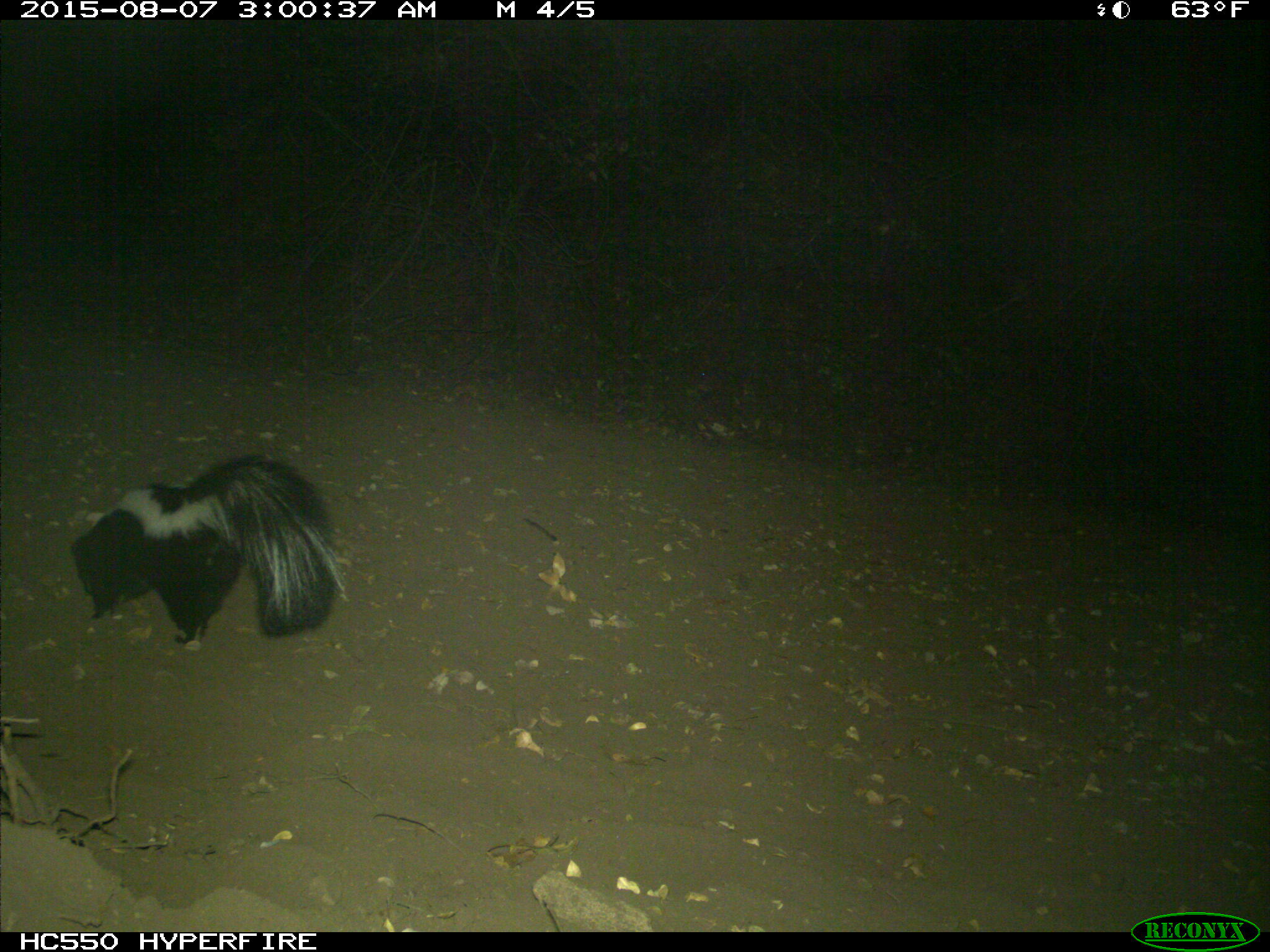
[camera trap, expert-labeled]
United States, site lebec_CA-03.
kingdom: Animalia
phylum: Chordata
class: Mammalia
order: Carnivora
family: Mephitidae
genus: Mephitis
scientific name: Mephitis mephitis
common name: striped skunk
Mephitis mephitis (striped skunk).